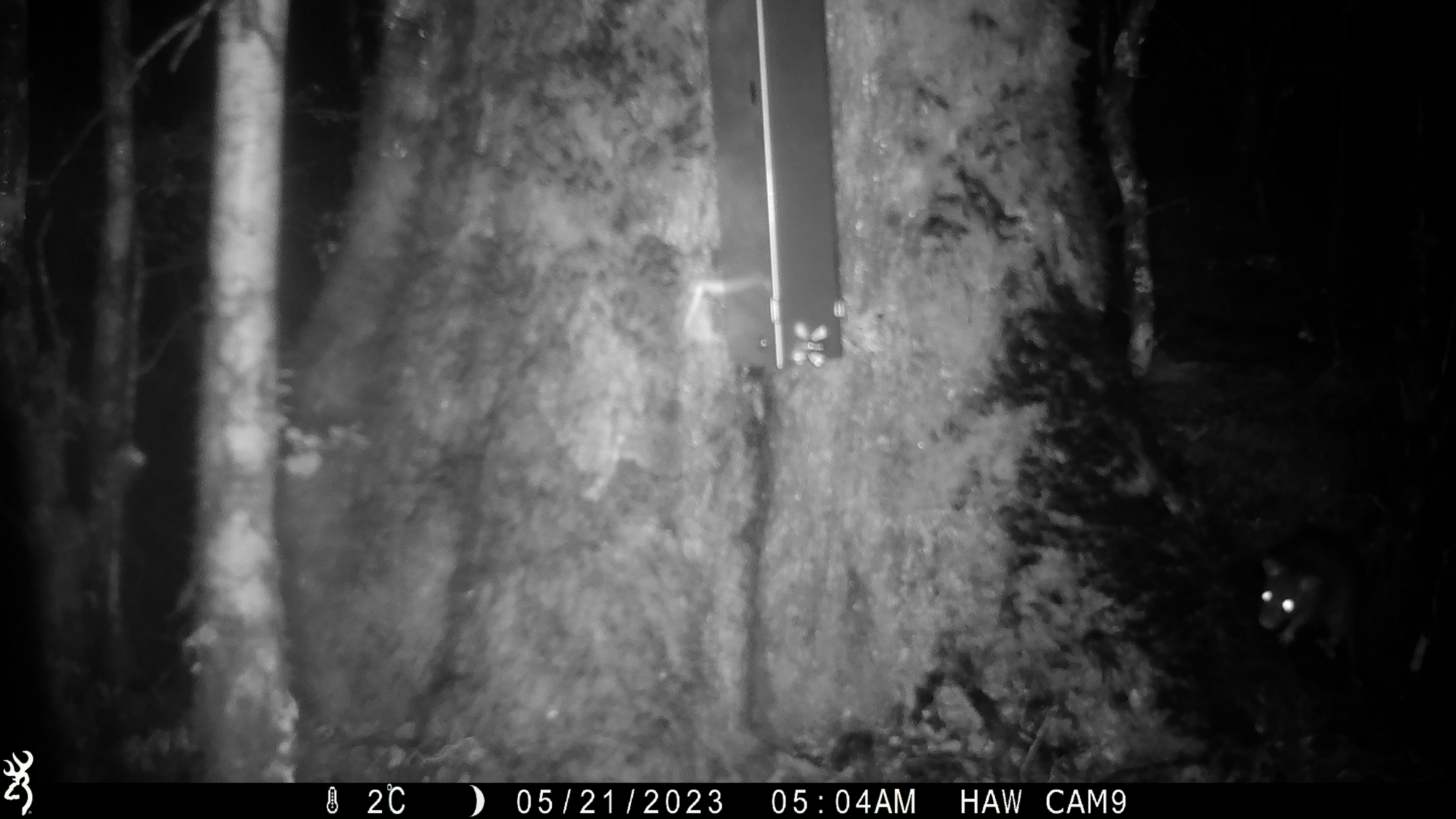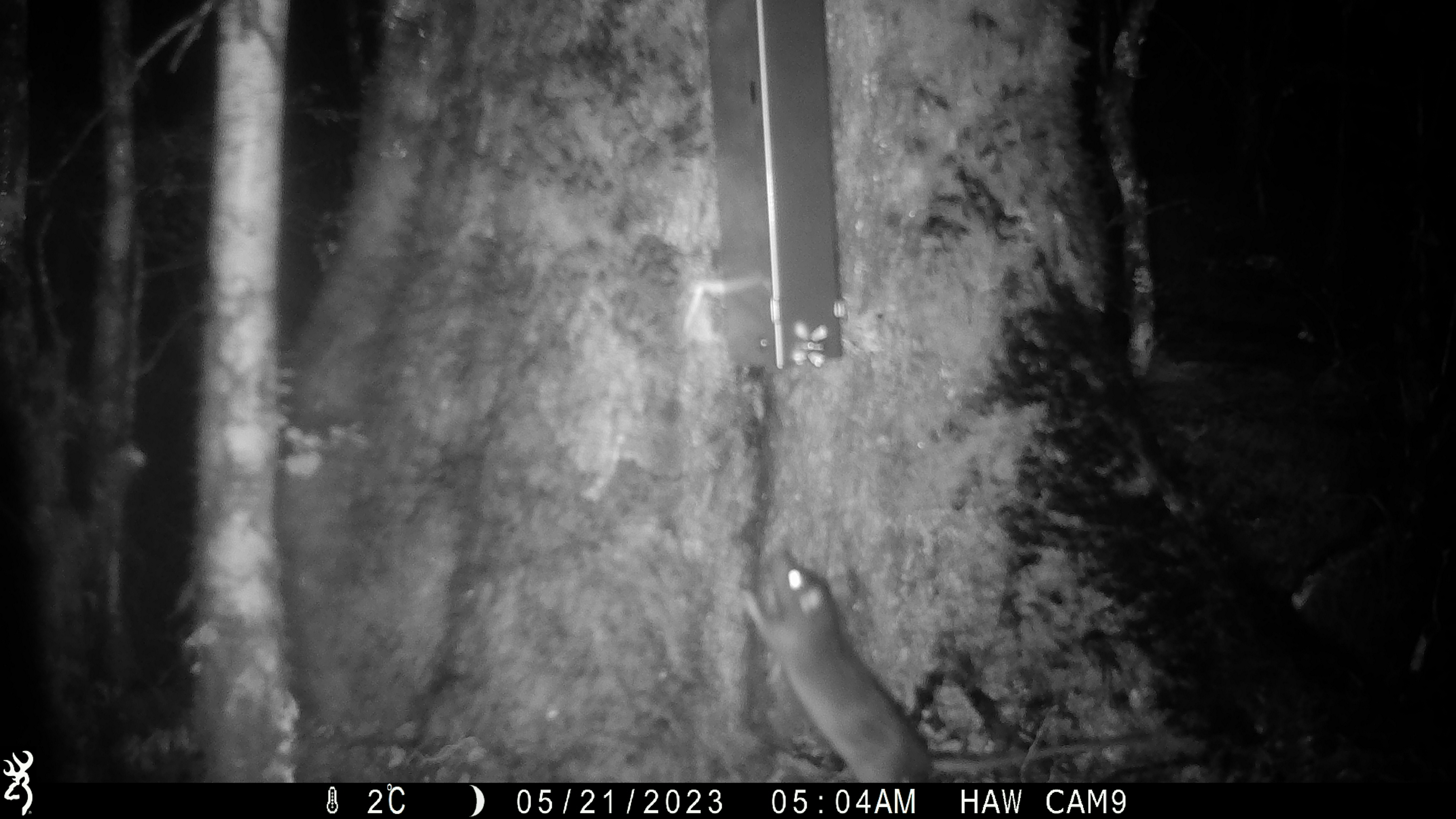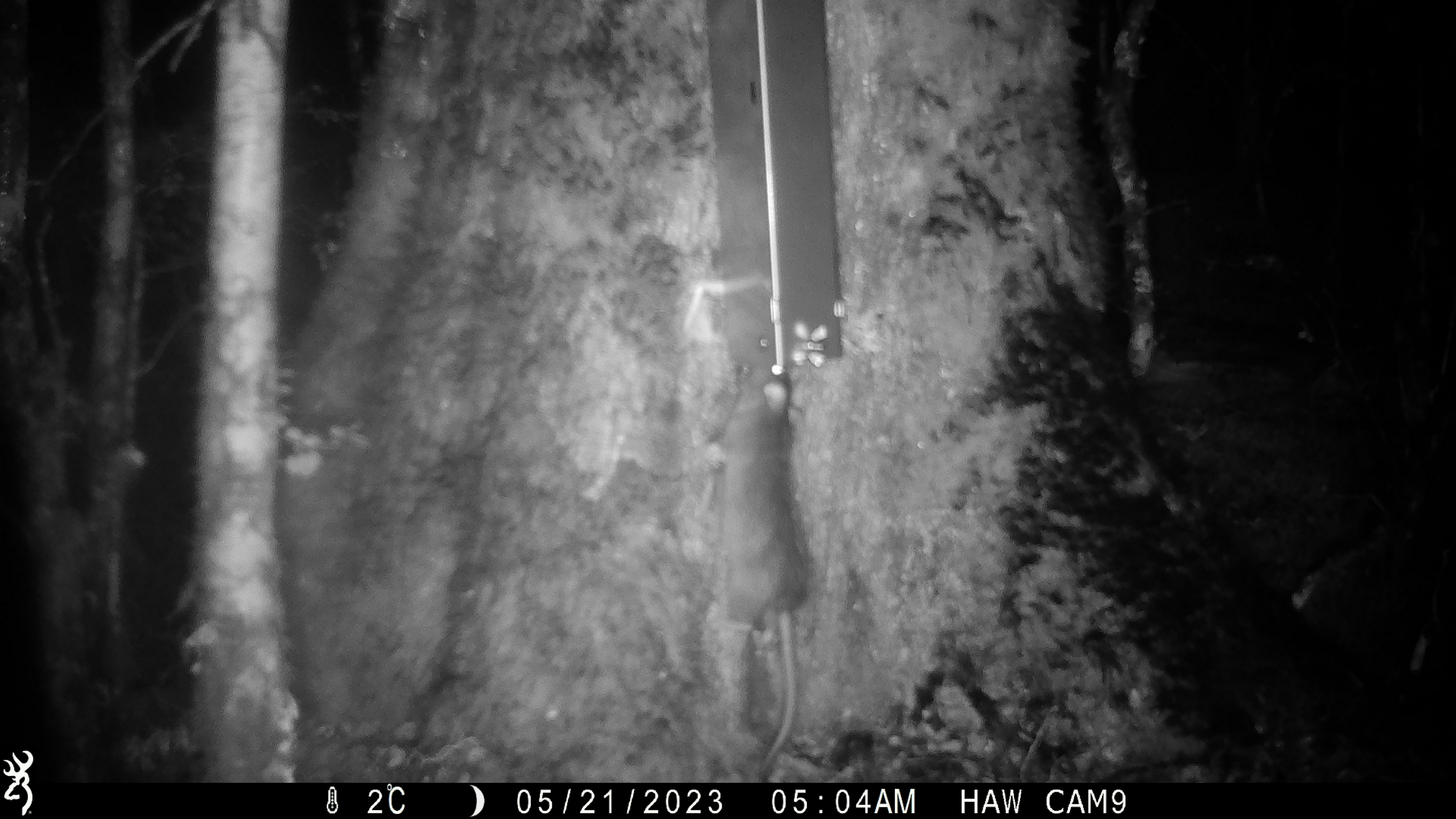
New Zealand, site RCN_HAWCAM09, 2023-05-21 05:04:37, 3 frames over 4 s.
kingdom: Animalia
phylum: Chordata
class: Mammalia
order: Rodentia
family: Muridae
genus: Rattus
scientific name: Rattus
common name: rat